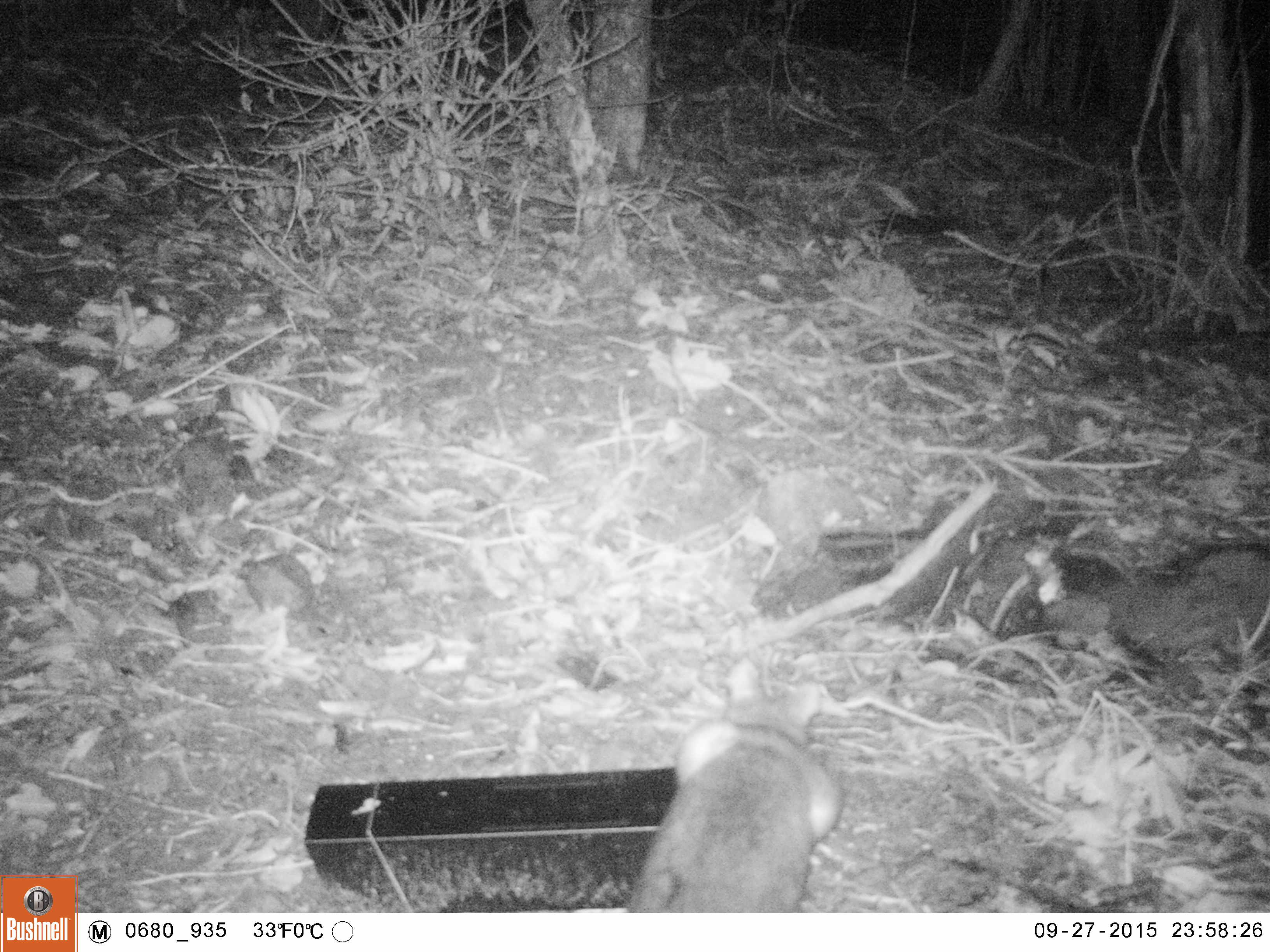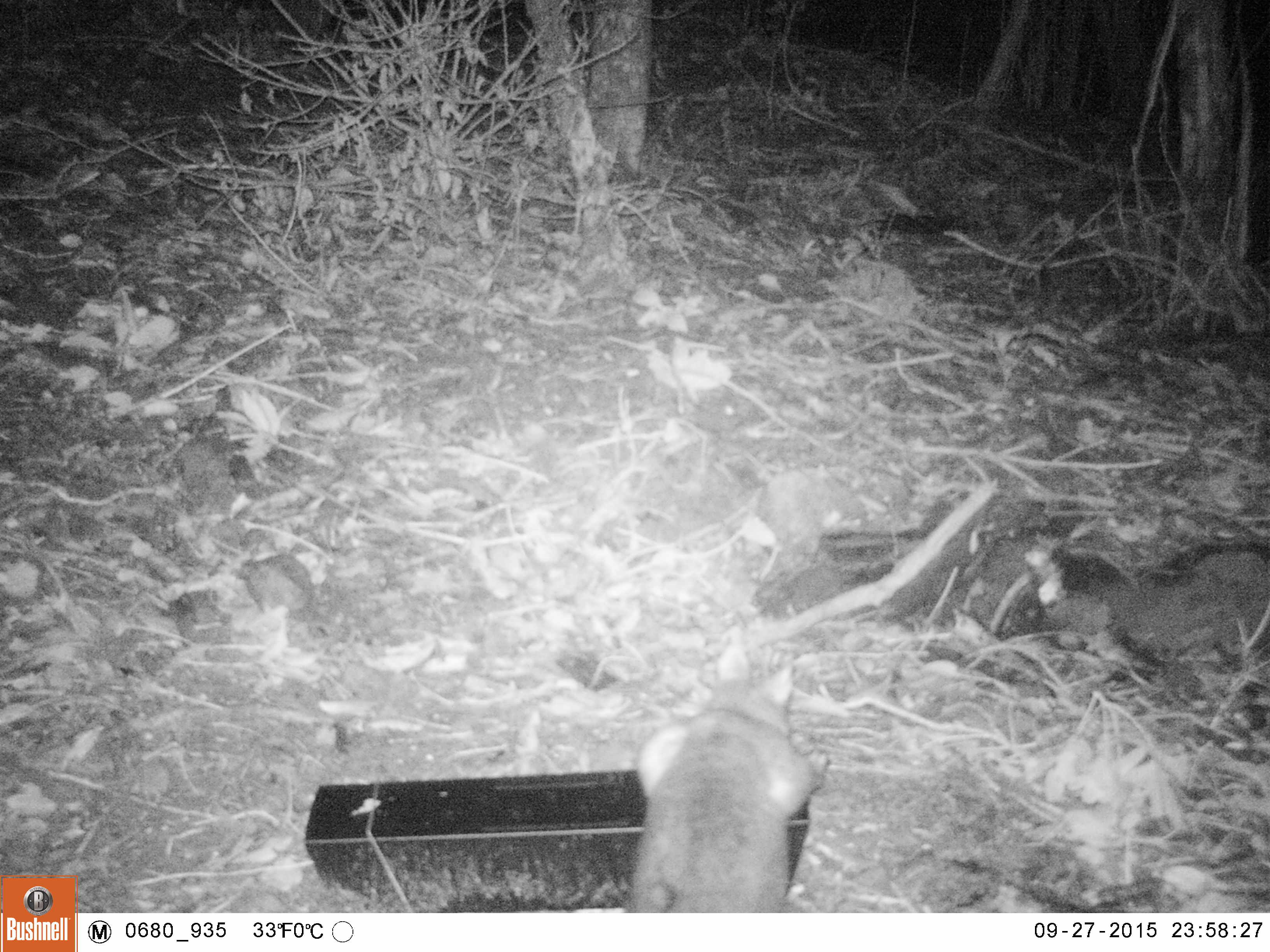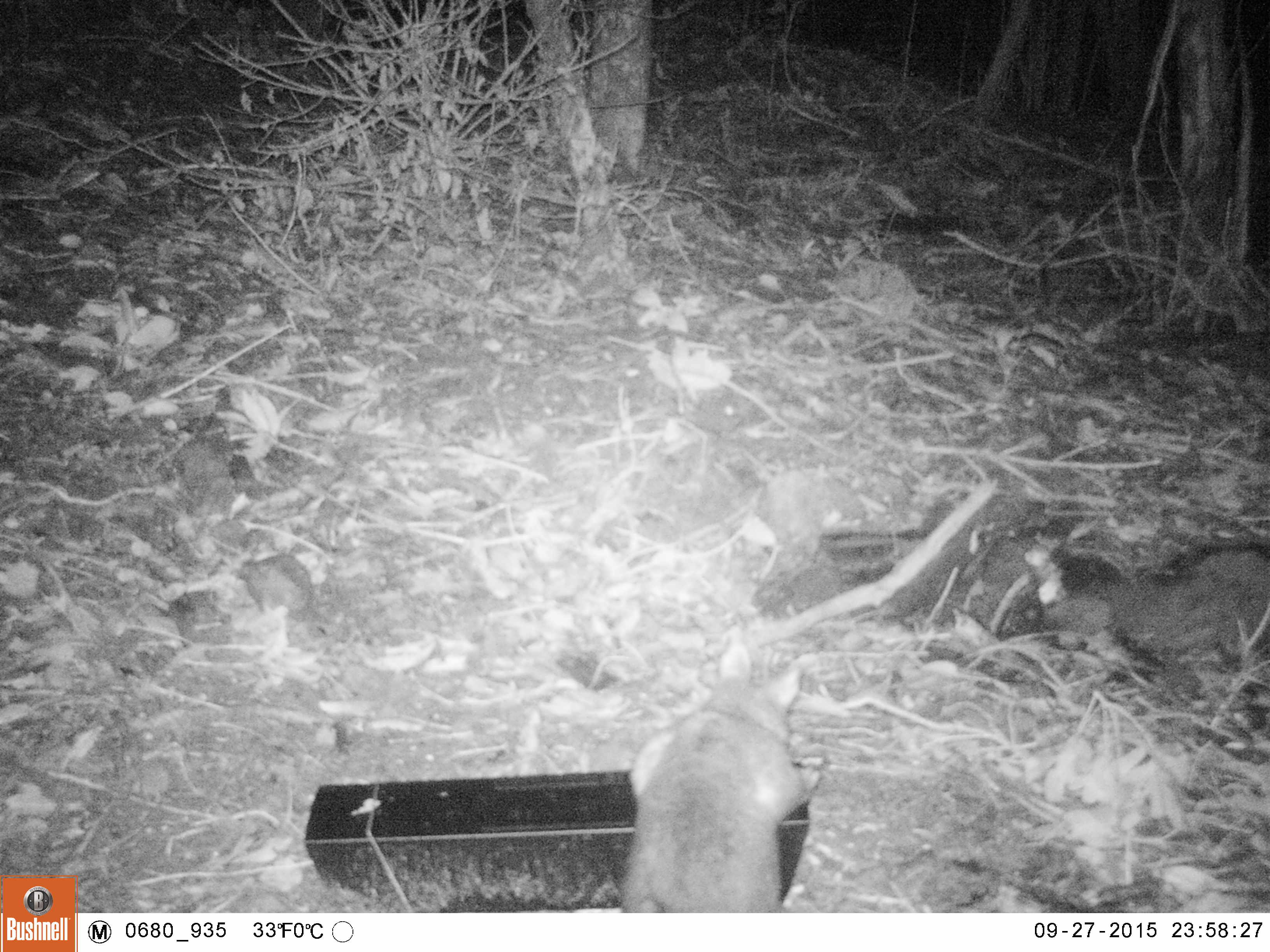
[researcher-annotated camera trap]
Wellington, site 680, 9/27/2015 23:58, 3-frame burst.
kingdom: Animalia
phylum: Chordata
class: Mammalia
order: Didelphimorphia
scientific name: Didelphimorphia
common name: possum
Possum (Didelphimorphia).